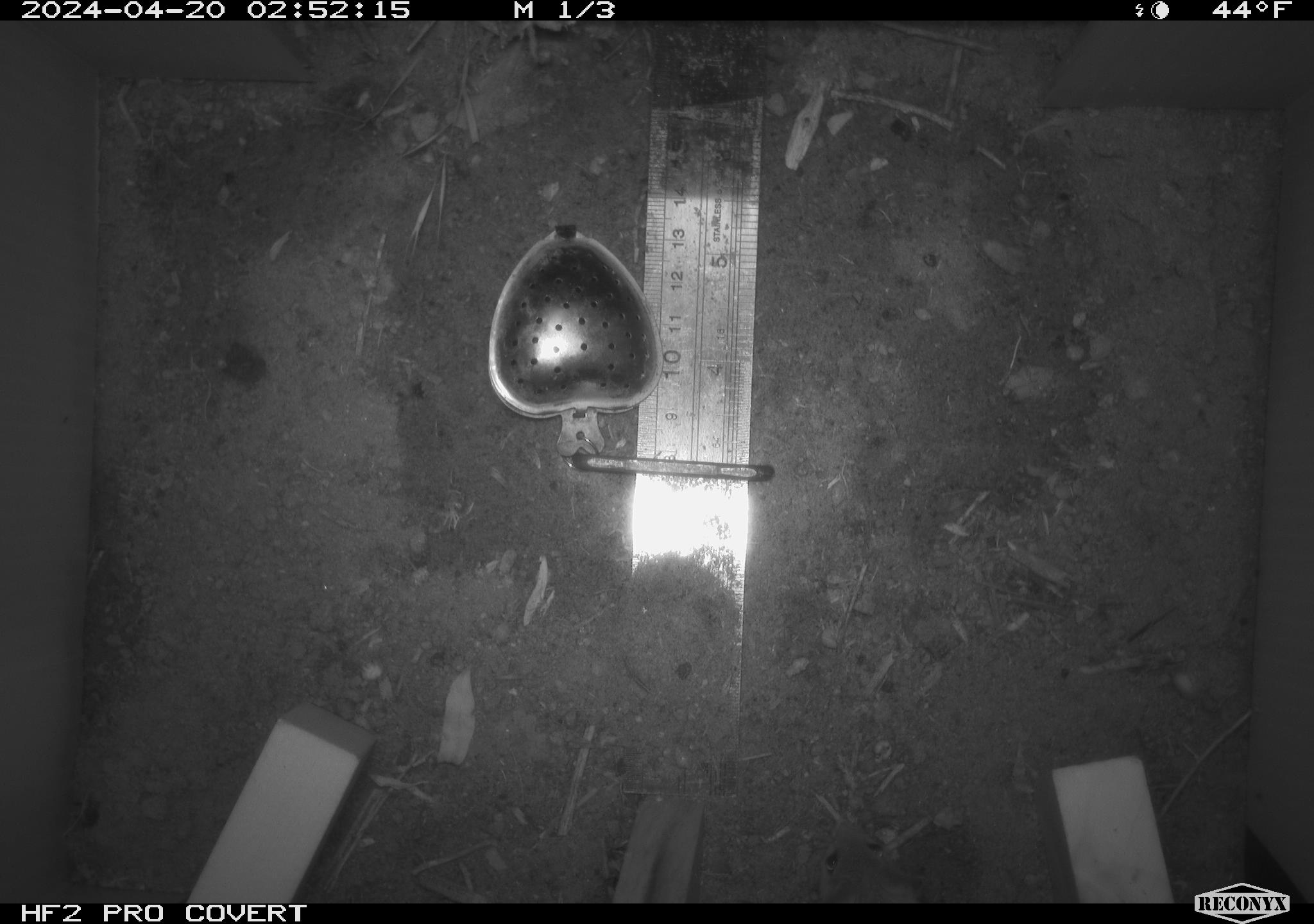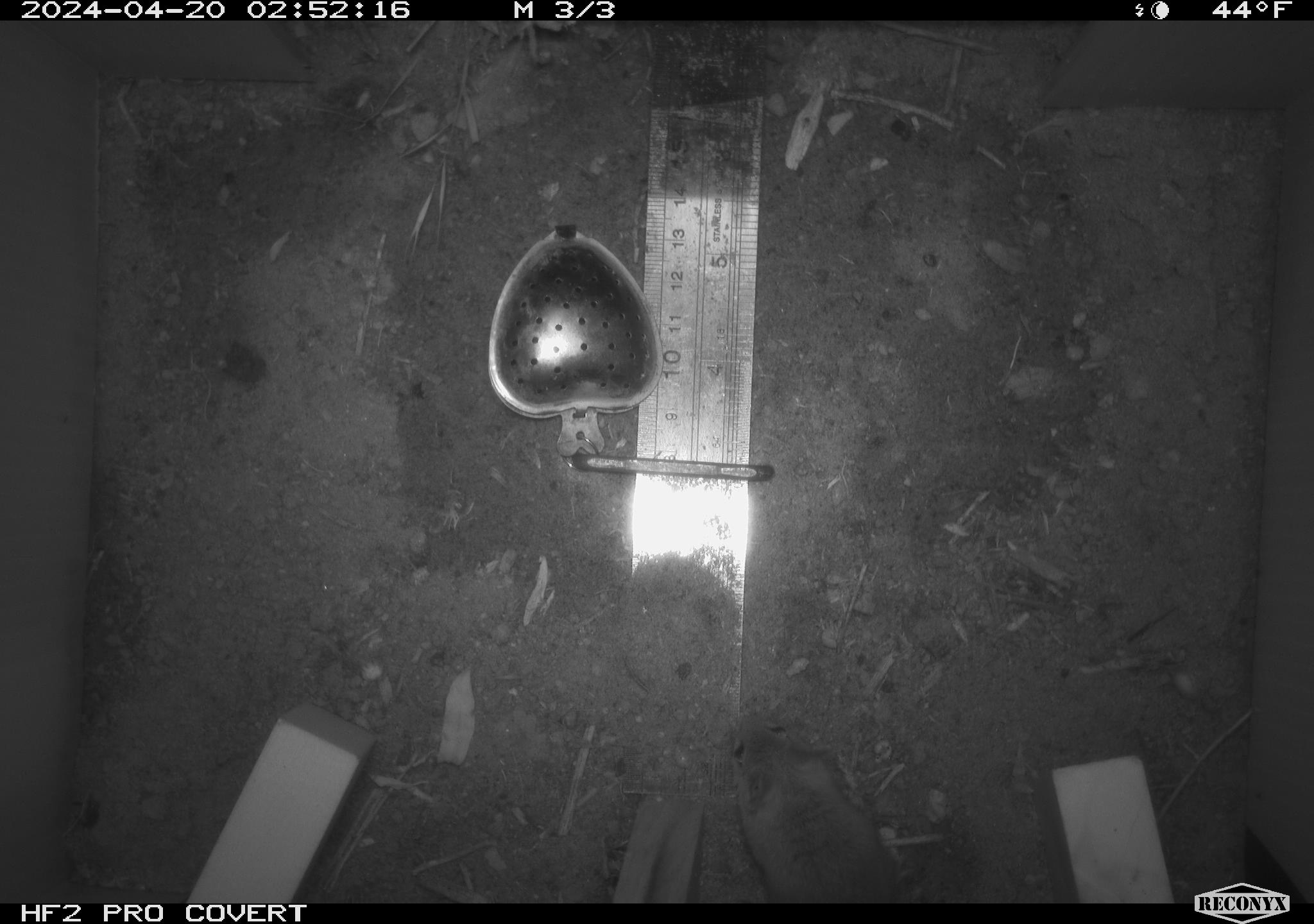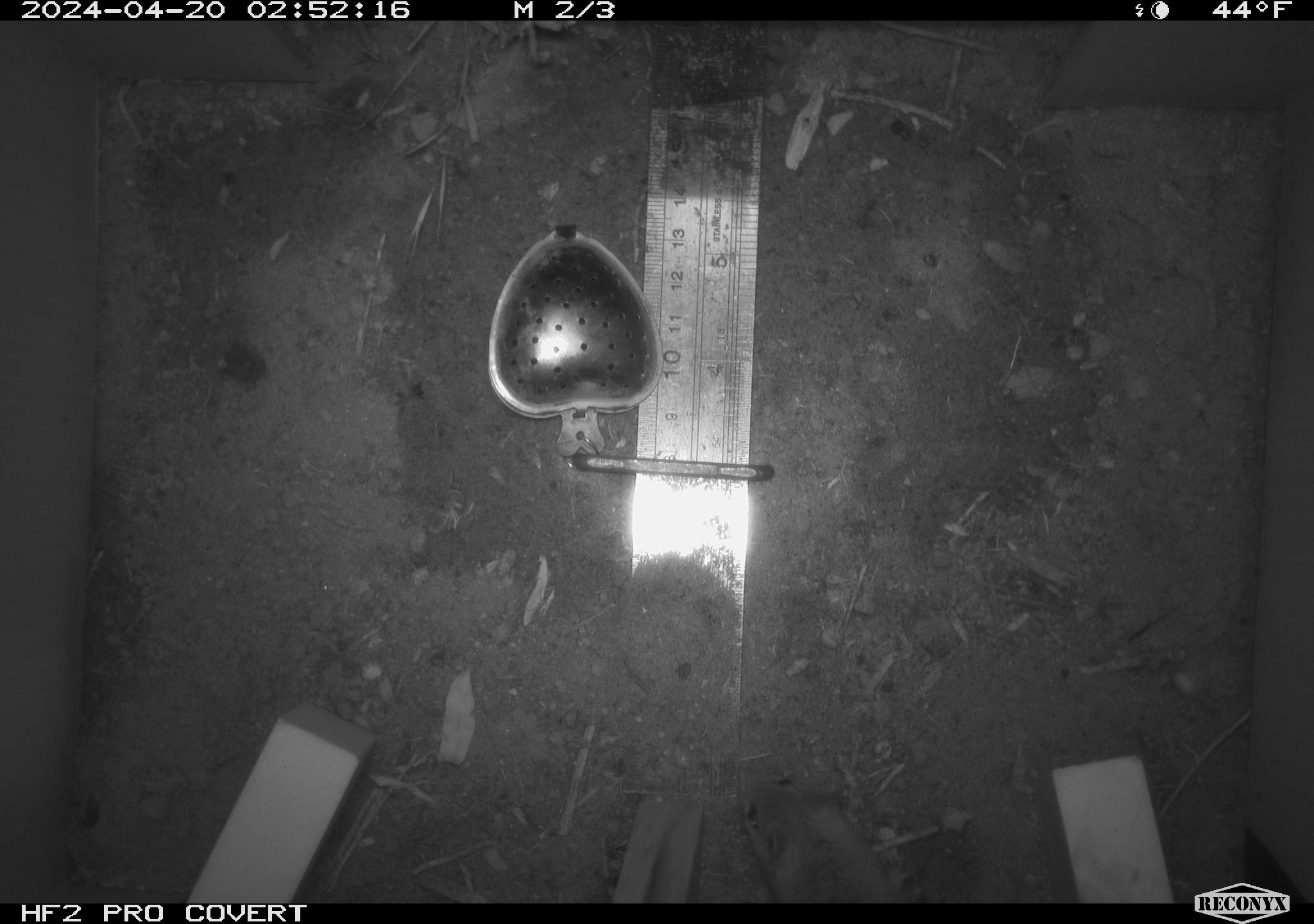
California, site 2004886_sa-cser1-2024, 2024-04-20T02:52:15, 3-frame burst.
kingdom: Animalia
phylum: Chordata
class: Mammalia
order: Rodentia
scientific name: Rodentia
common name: rodent